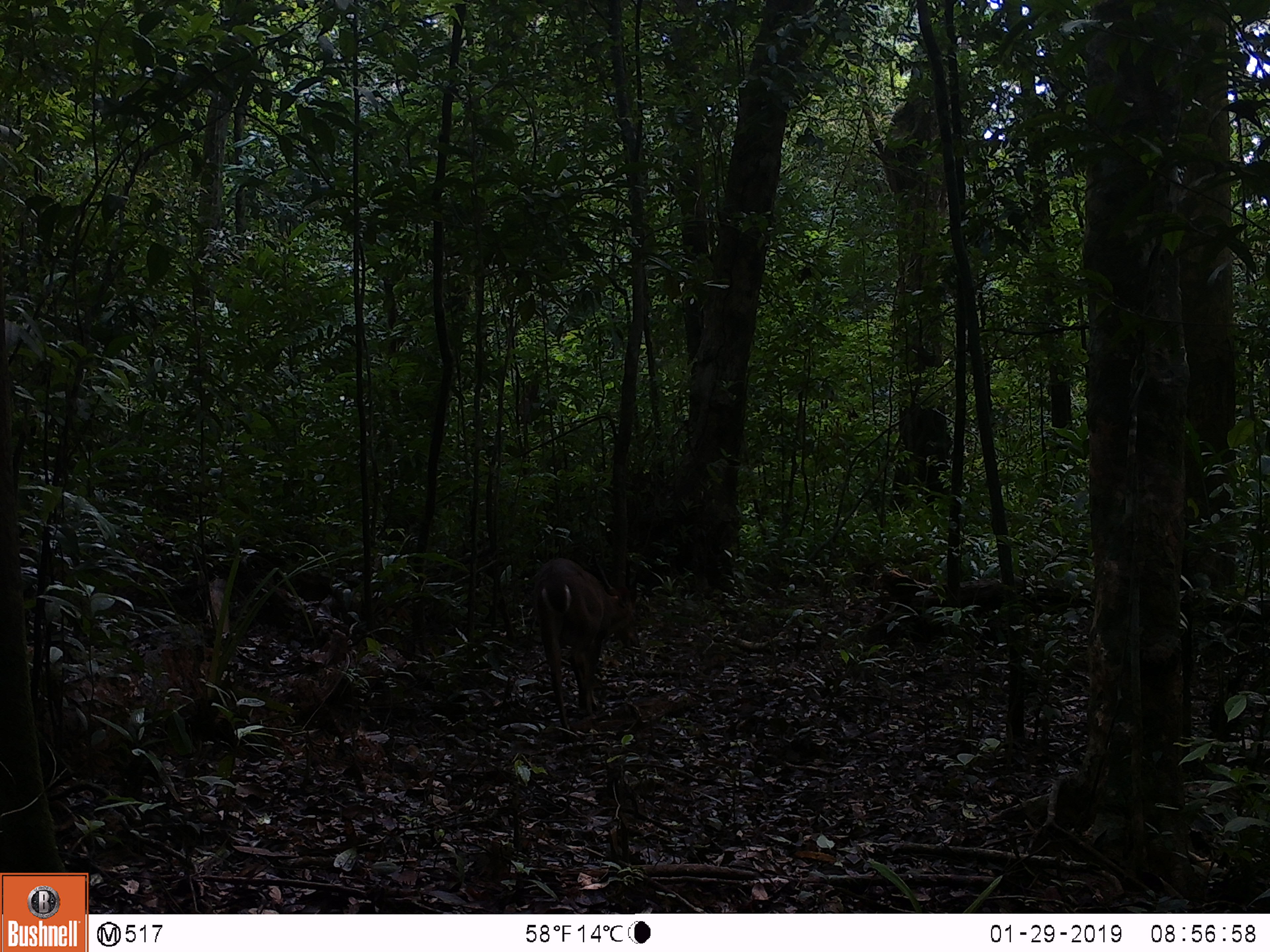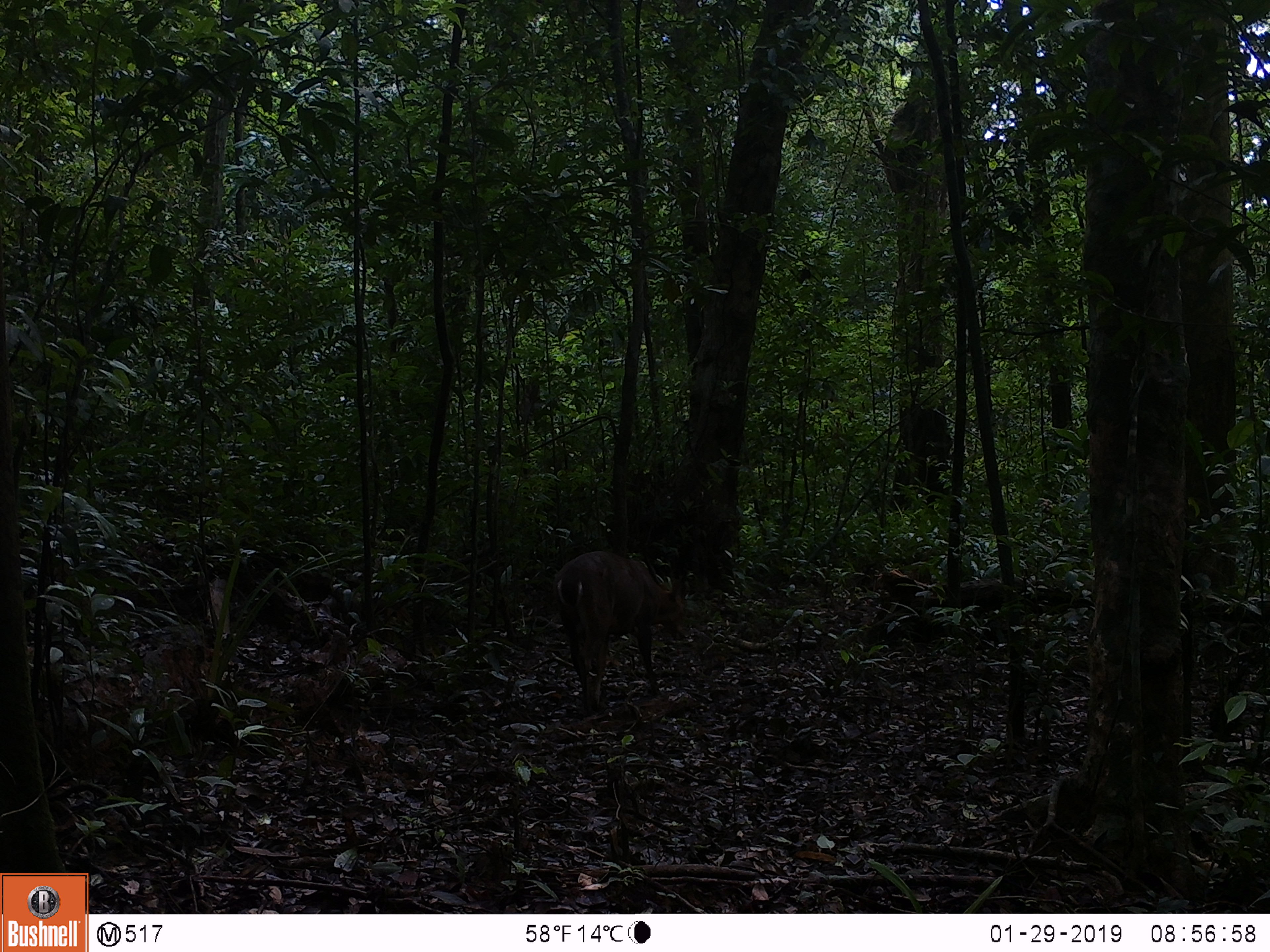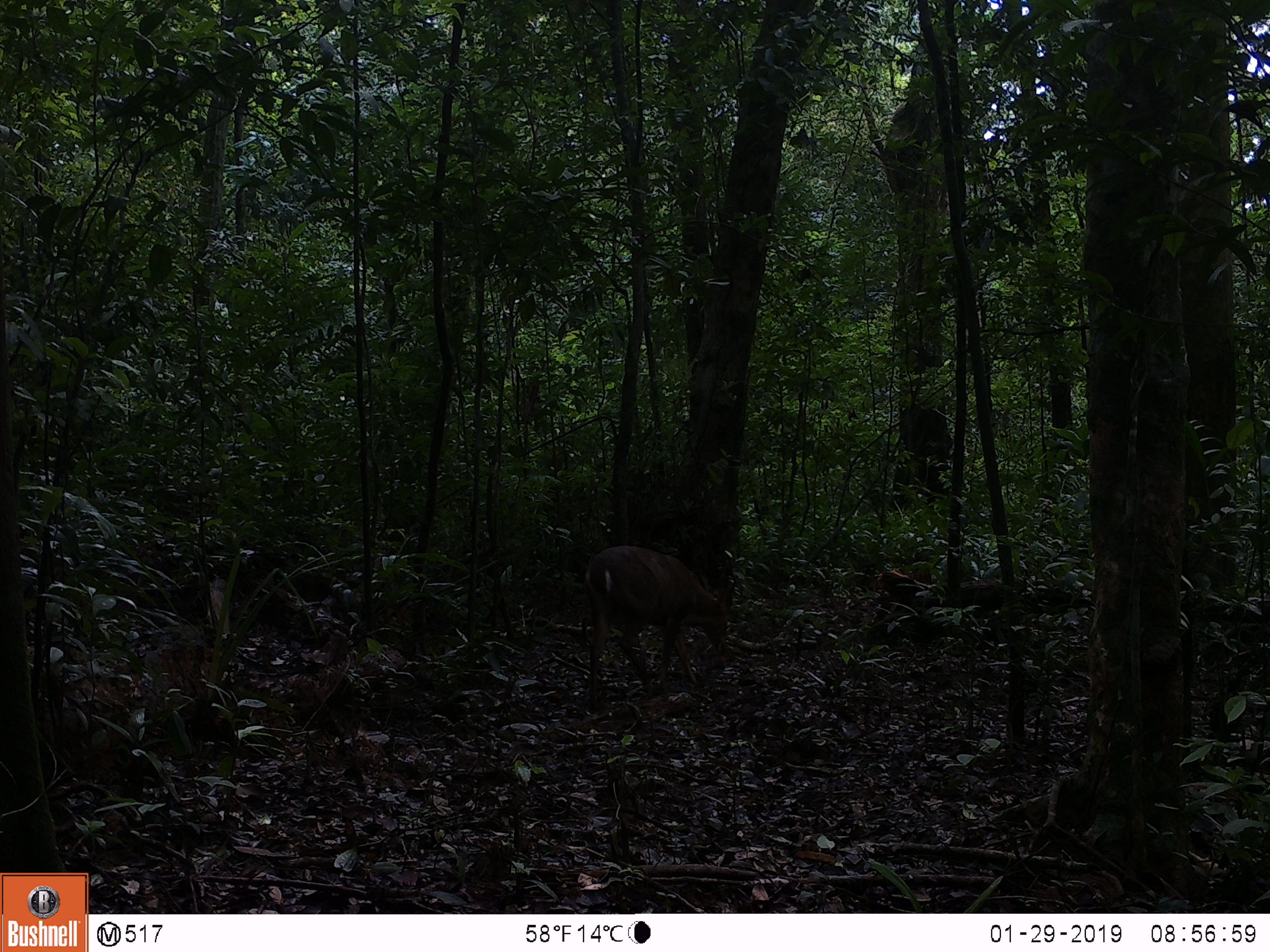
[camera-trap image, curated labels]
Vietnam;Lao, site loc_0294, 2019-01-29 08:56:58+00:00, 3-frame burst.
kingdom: Animalia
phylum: Chordata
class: Mammalia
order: Artiodactyla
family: Cervidae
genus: Muntiacus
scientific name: Muntiacus vuquangensis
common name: large-antlered muntjac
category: large antlered muntjac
Large antlered muntjac (large-antlered muntjac) (Muntiacus vuquangensis). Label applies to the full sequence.